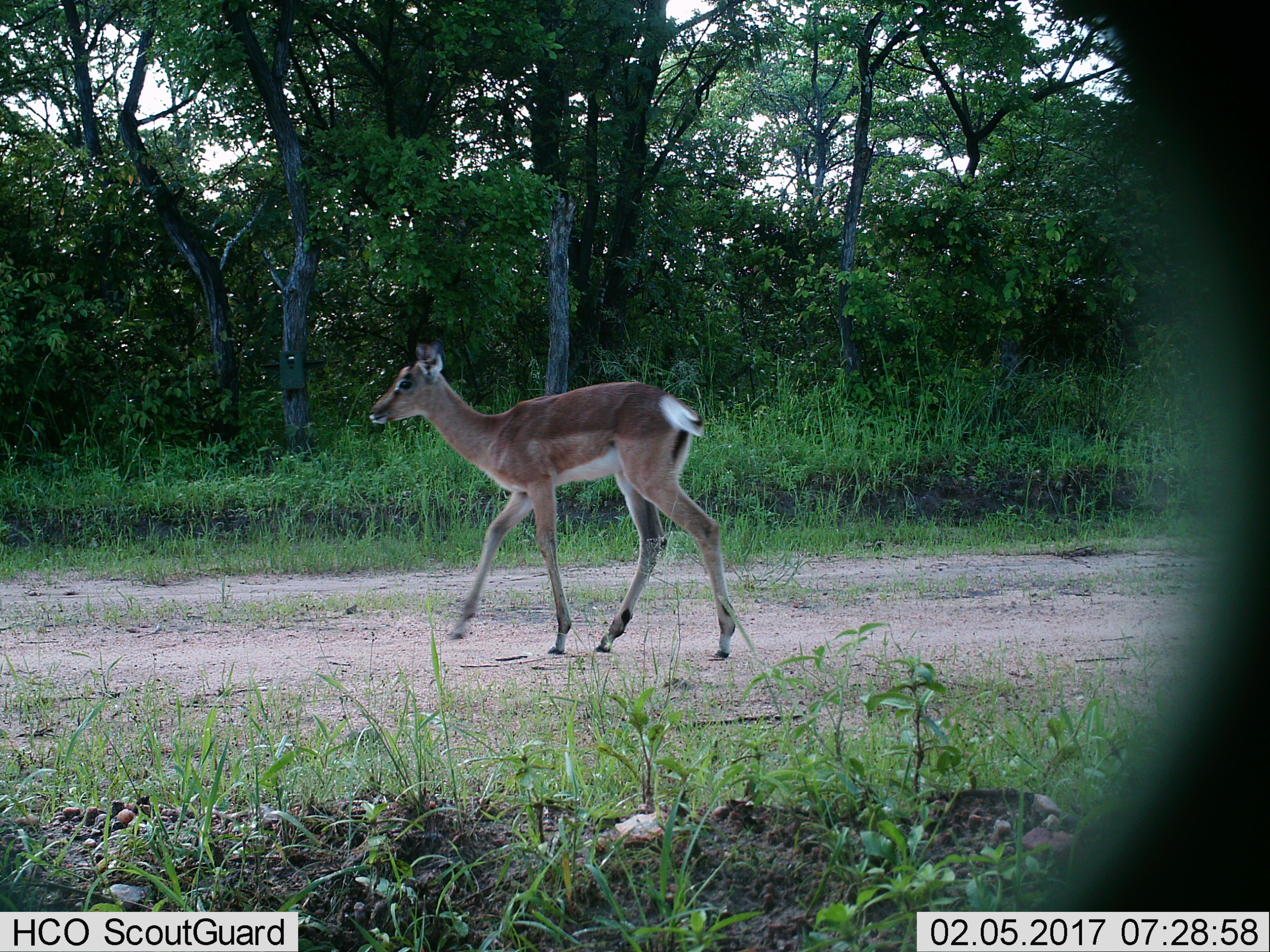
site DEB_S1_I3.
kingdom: Animalia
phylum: Chordata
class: Mammalia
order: Artiodactyla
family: Bovidae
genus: Aepyceros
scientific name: Aepyceros melampus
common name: impala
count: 1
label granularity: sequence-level